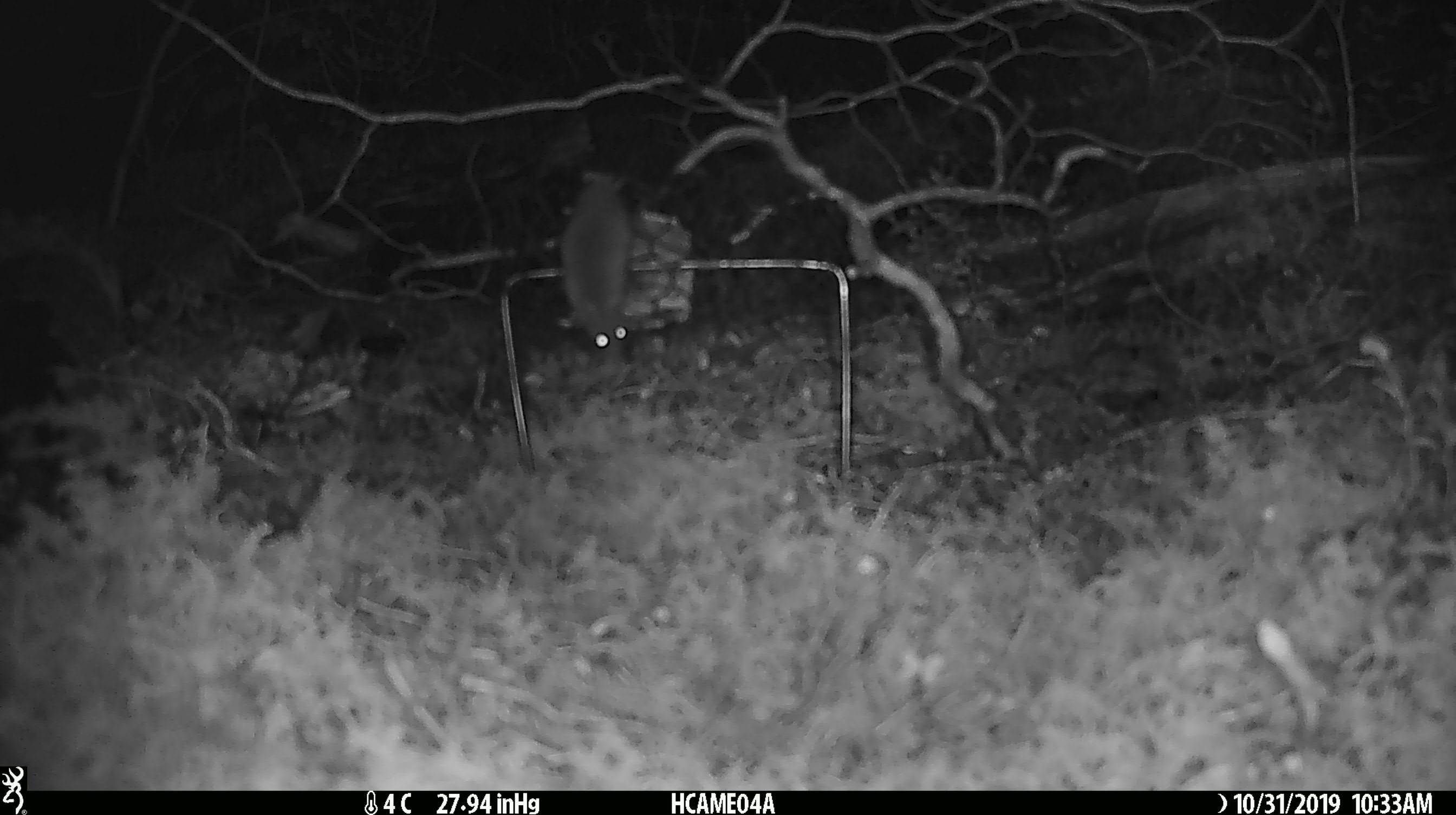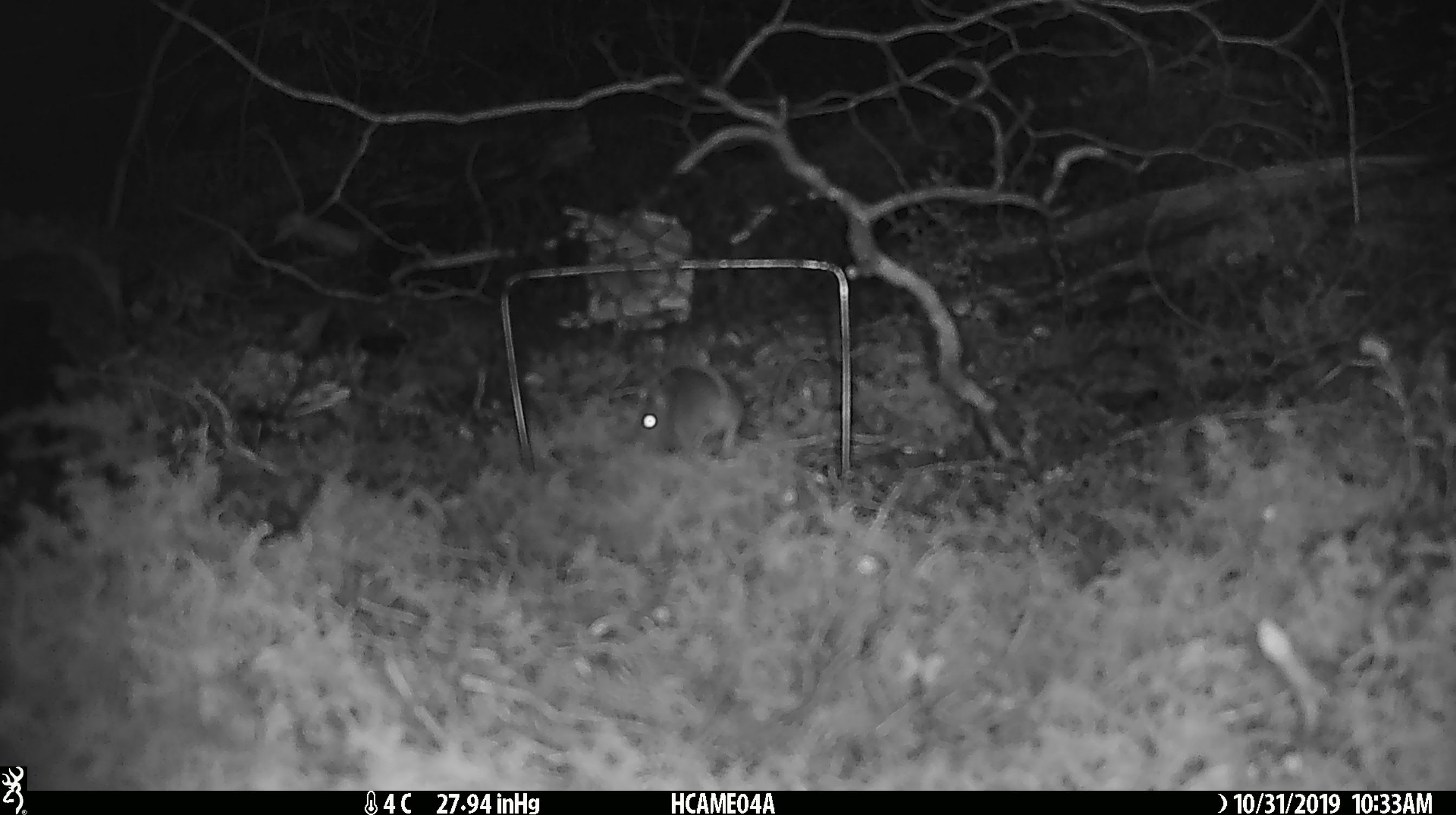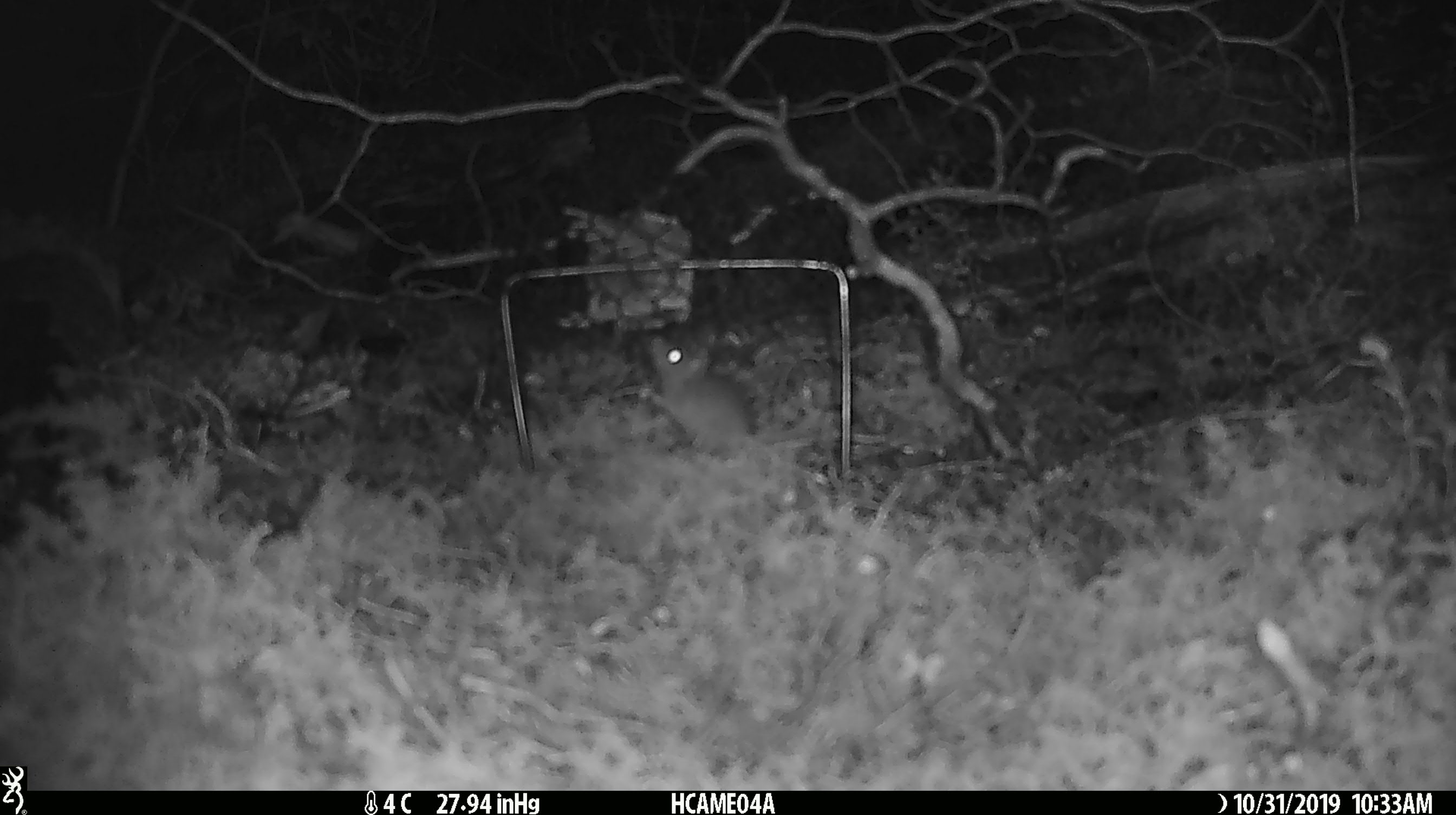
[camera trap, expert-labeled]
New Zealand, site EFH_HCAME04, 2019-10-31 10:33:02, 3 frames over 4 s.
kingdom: Animalia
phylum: Chordata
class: Mammalia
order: Rodentia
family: Muridae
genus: Mus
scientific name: Mus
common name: mouse